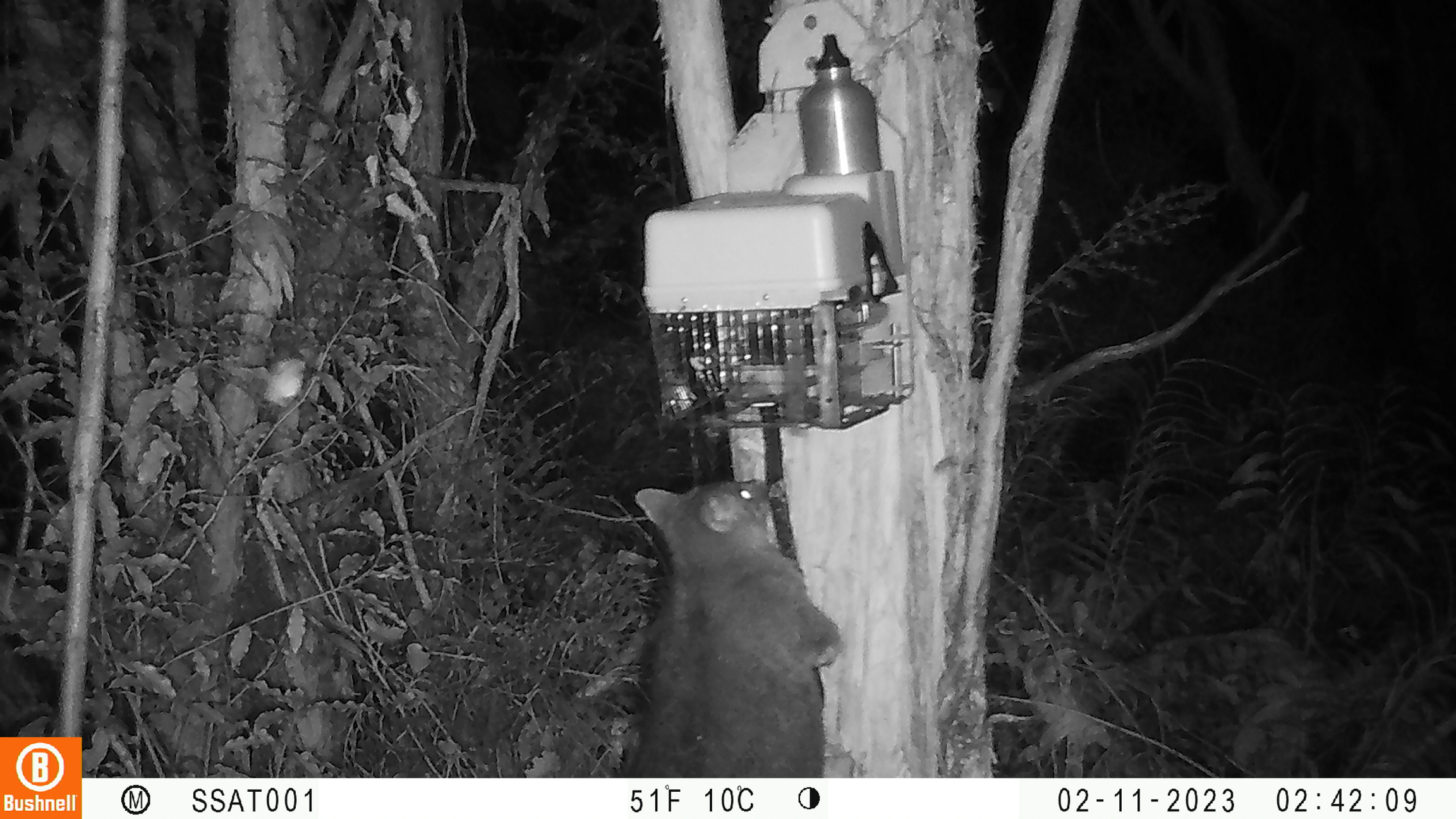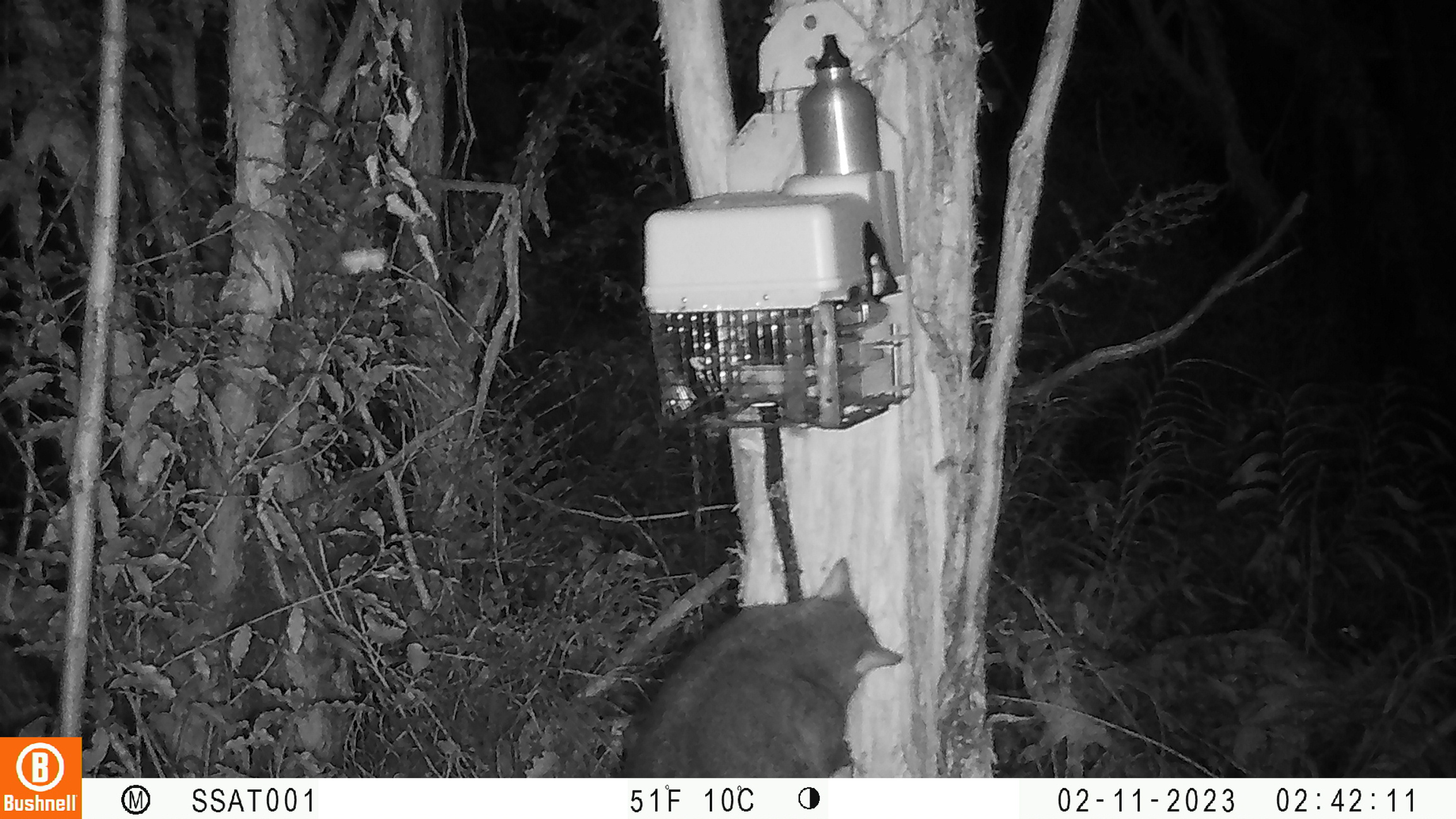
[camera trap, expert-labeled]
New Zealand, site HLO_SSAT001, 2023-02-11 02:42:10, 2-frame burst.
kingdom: Animalia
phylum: Chordata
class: Mammalia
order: Diprotodontia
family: Phalangeridae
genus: Trichosurus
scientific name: Trichosurus vulpecula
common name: common brushtail possum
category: possum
Possum (common brushtail possum) (Trichosurus vulpecula).